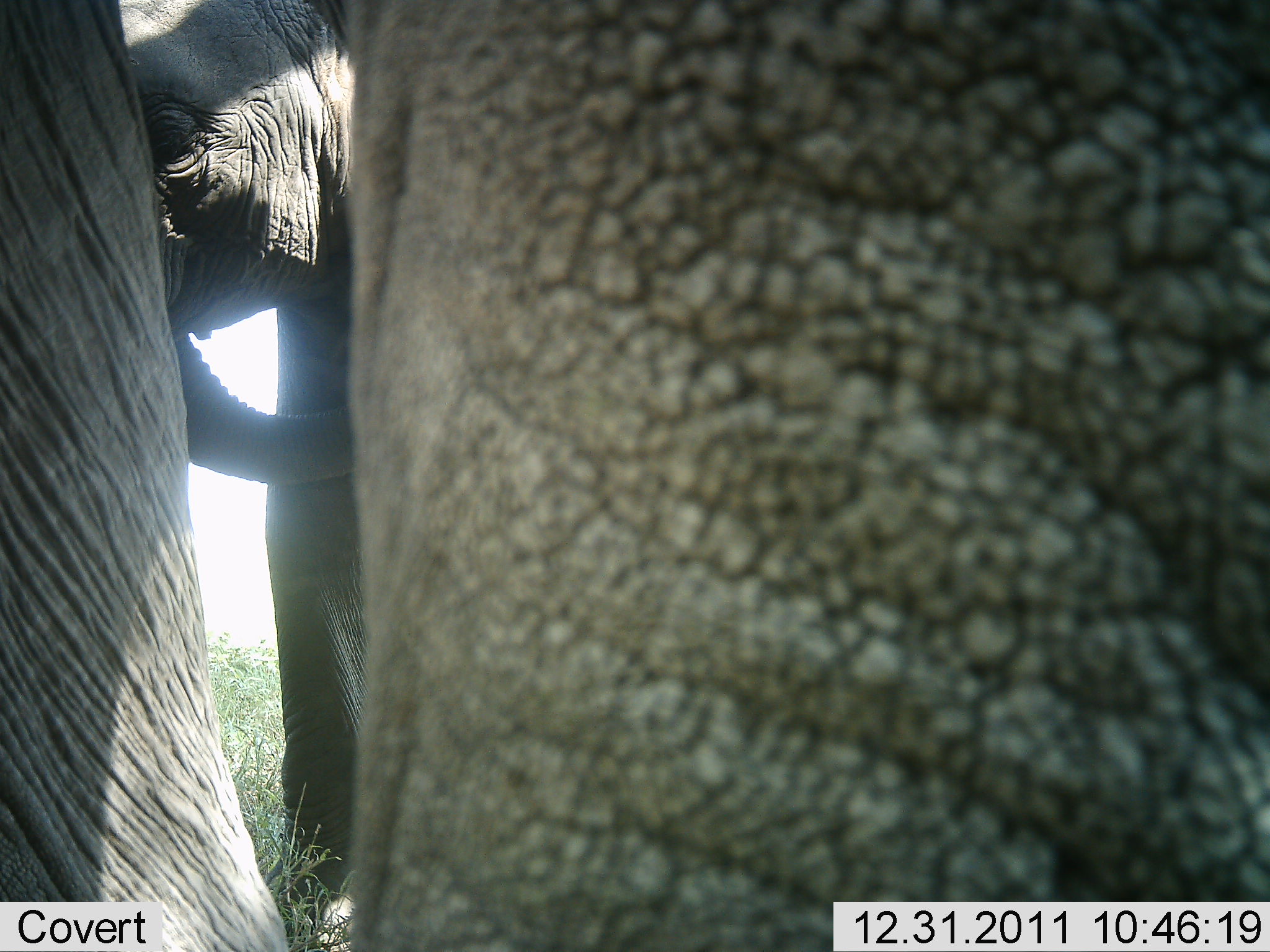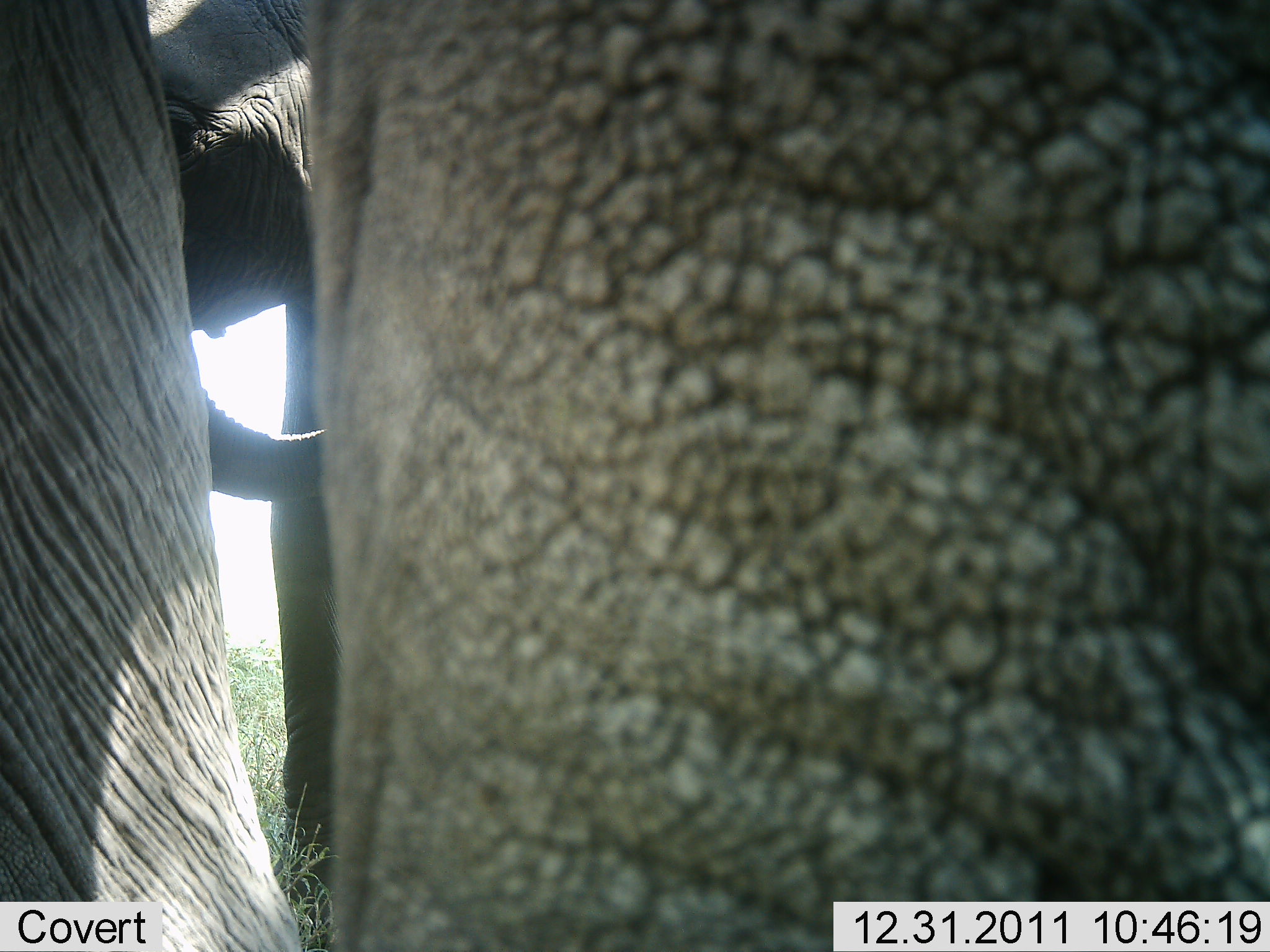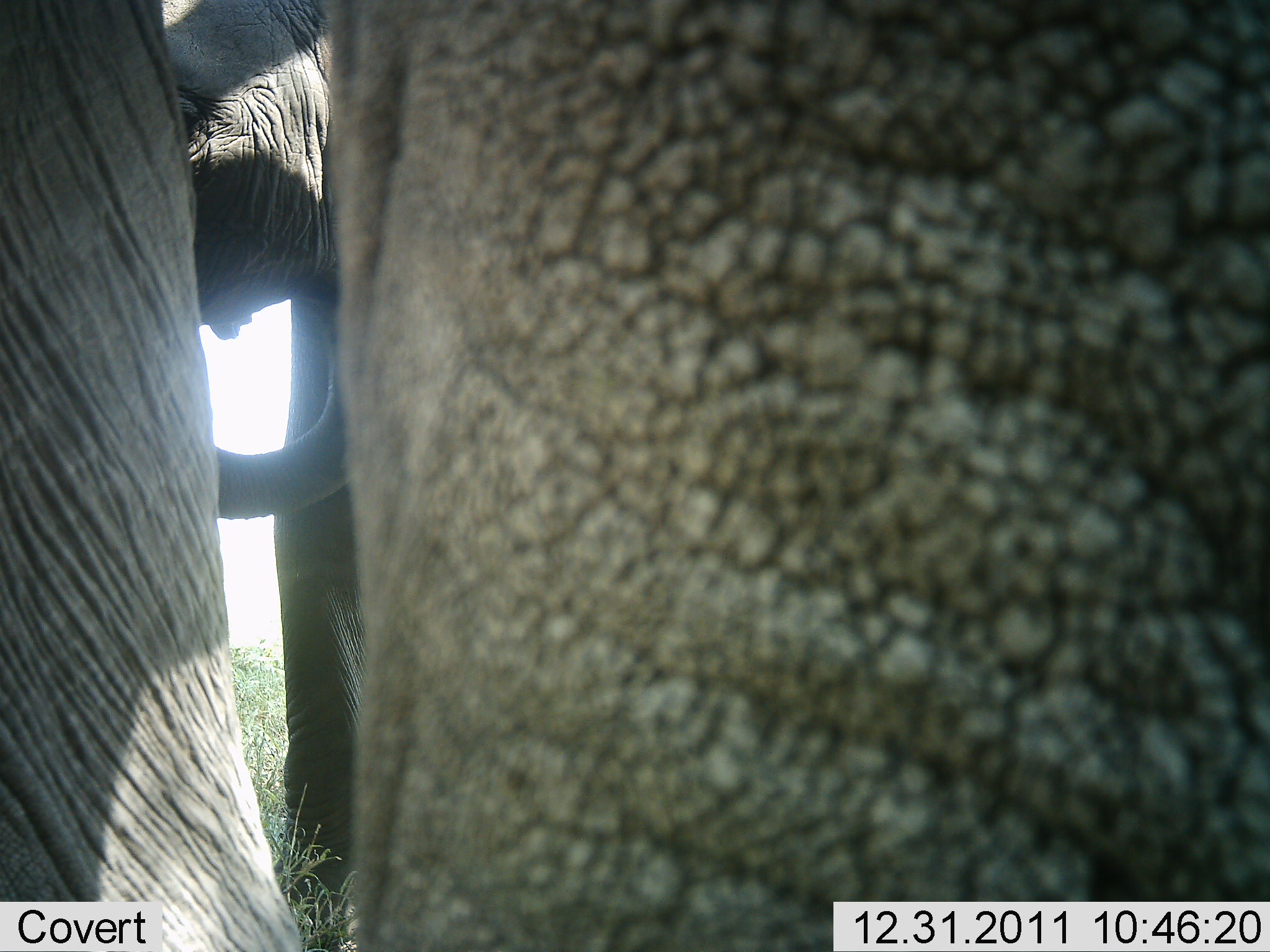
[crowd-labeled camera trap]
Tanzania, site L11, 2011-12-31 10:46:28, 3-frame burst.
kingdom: Animalia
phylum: Chordata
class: Mammalia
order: Proboscidea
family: Elephantidae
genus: Loxodonta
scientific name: Loxodonta africana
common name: african bush elephant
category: elephant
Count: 2.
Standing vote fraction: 91%.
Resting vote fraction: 0%.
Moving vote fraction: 0%.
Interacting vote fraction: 9%.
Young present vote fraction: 9%.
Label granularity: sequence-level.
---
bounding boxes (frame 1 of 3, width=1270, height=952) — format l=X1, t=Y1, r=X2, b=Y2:
animal: l=0, t=0, r=1270, b=951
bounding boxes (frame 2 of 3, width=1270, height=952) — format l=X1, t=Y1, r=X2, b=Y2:
animal: l=0, t=0, r=1269, b=952; l=120, t=2, r=683, b=910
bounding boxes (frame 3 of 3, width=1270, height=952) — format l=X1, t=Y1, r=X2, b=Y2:
animal: l=0, t=0, r=1270, b=952; l=112, t=6, r=662, b=950